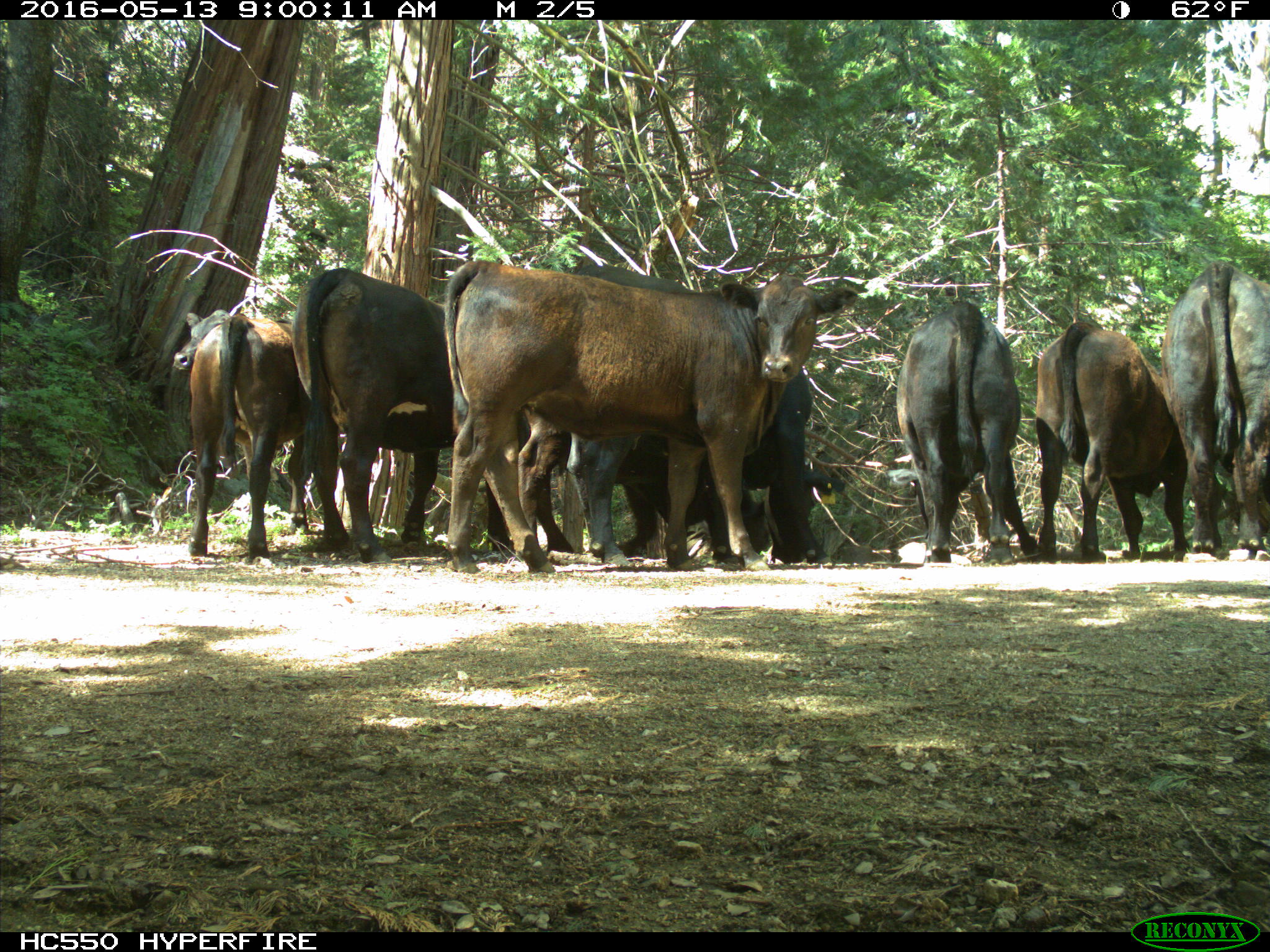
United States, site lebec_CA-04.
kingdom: Animalia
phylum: Chordata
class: Mammalia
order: Artiodactyla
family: Bovidae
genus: Bos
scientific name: Bos taurus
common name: domestic cow